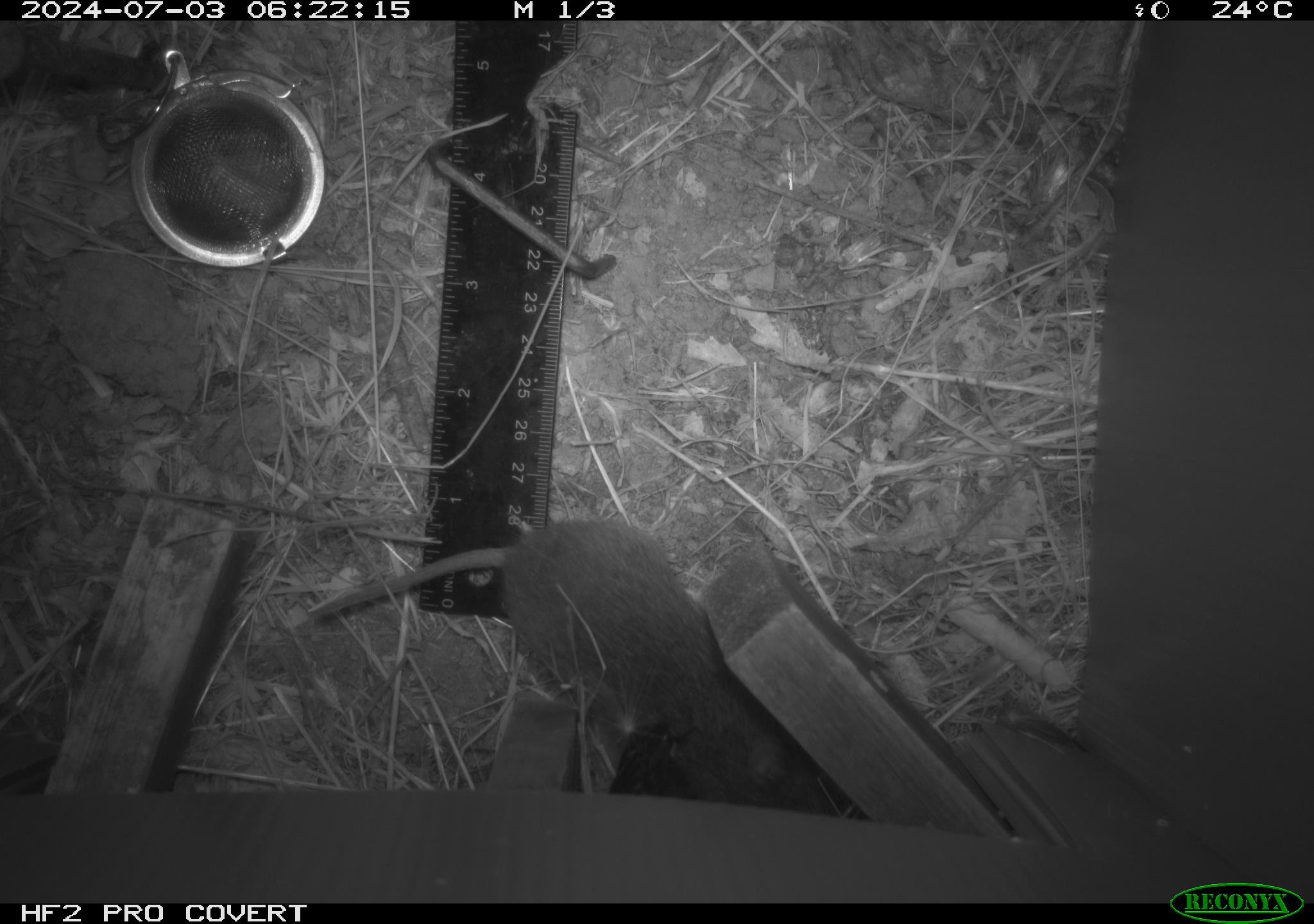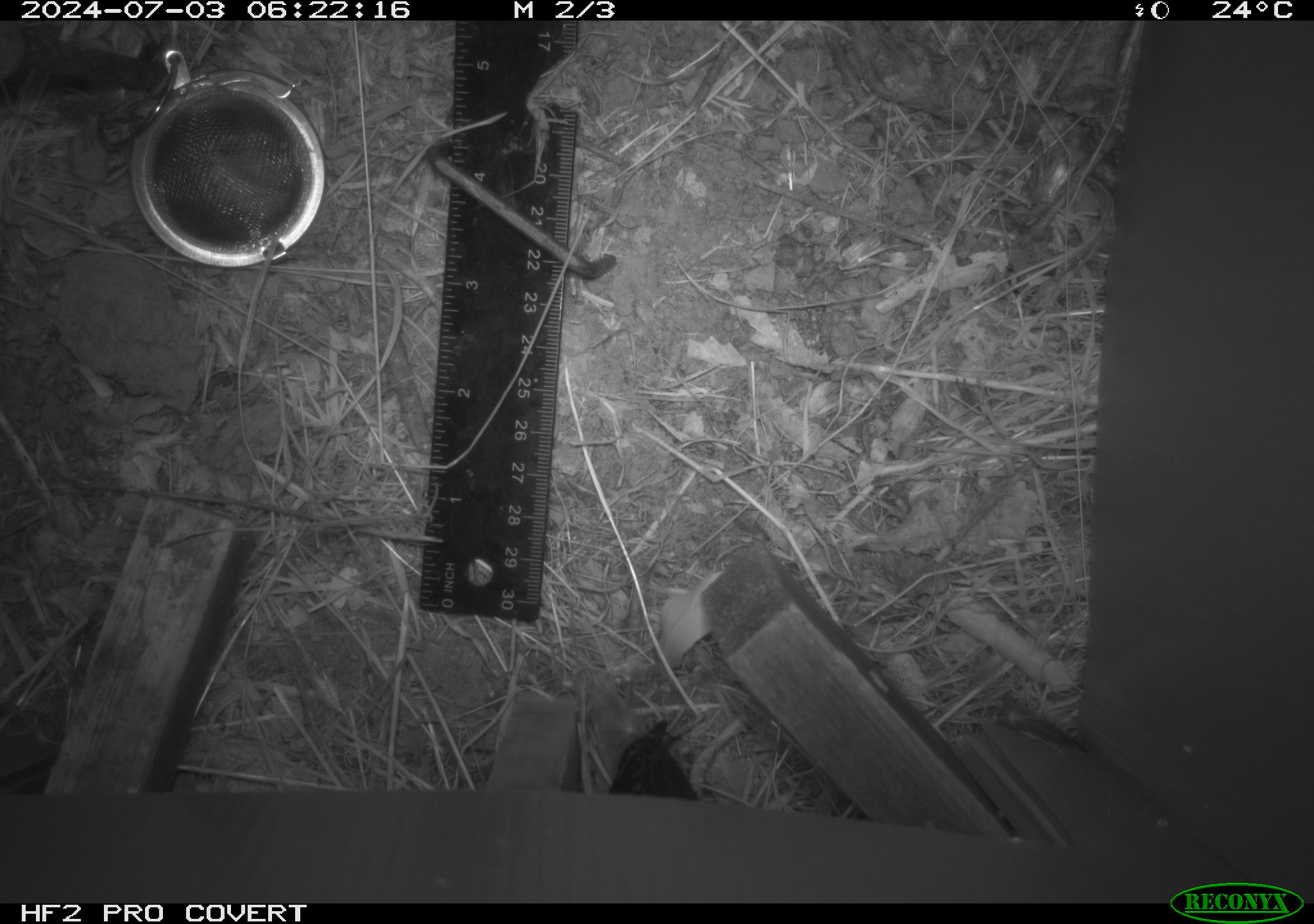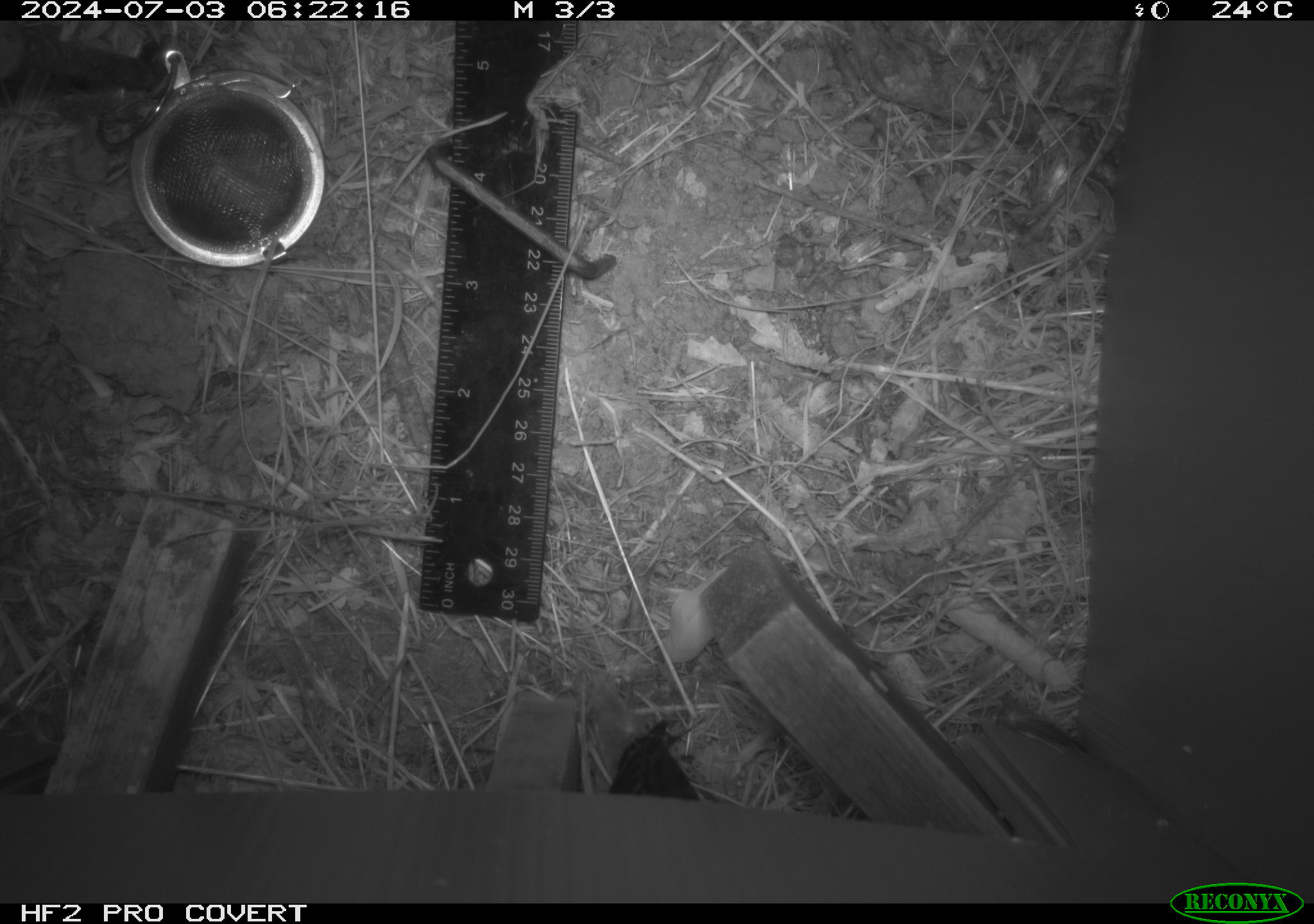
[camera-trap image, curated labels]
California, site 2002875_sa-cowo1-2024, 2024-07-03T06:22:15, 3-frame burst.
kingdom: Animalia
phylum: Chordata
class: Mammalia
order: Rodentia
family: Cricetidae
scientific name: Arvicolinae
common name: voles, lemmings, and muskrats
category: arvicolinae subfamily